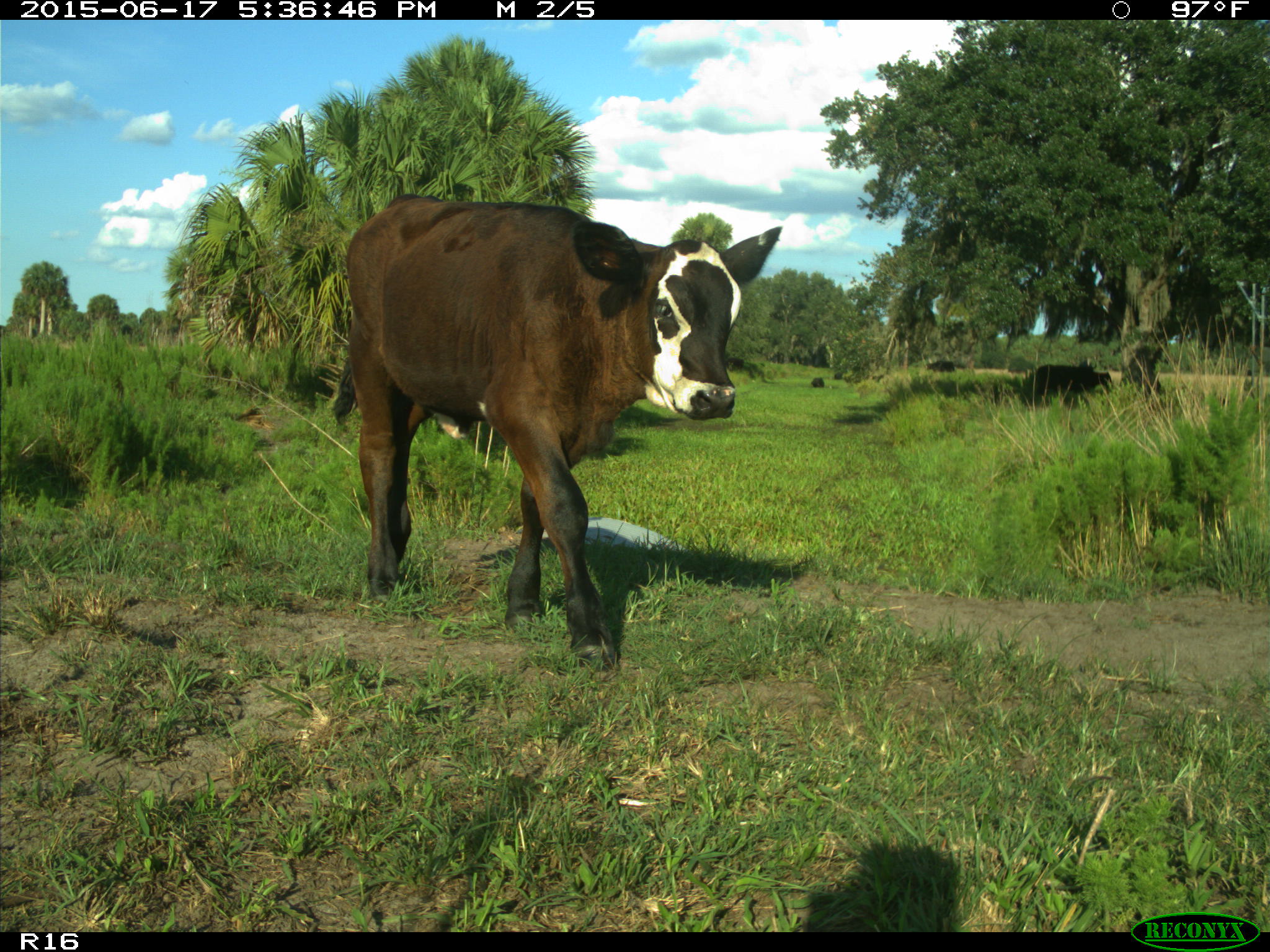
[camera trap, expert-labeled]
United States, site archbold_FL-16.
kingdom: Animalia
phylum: Chordata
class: Mammalia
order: Artiodactyla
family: Bovidae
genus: Bos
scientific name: Bos taurus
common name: domestic cow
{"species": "Bos taurus (domestic cow)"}